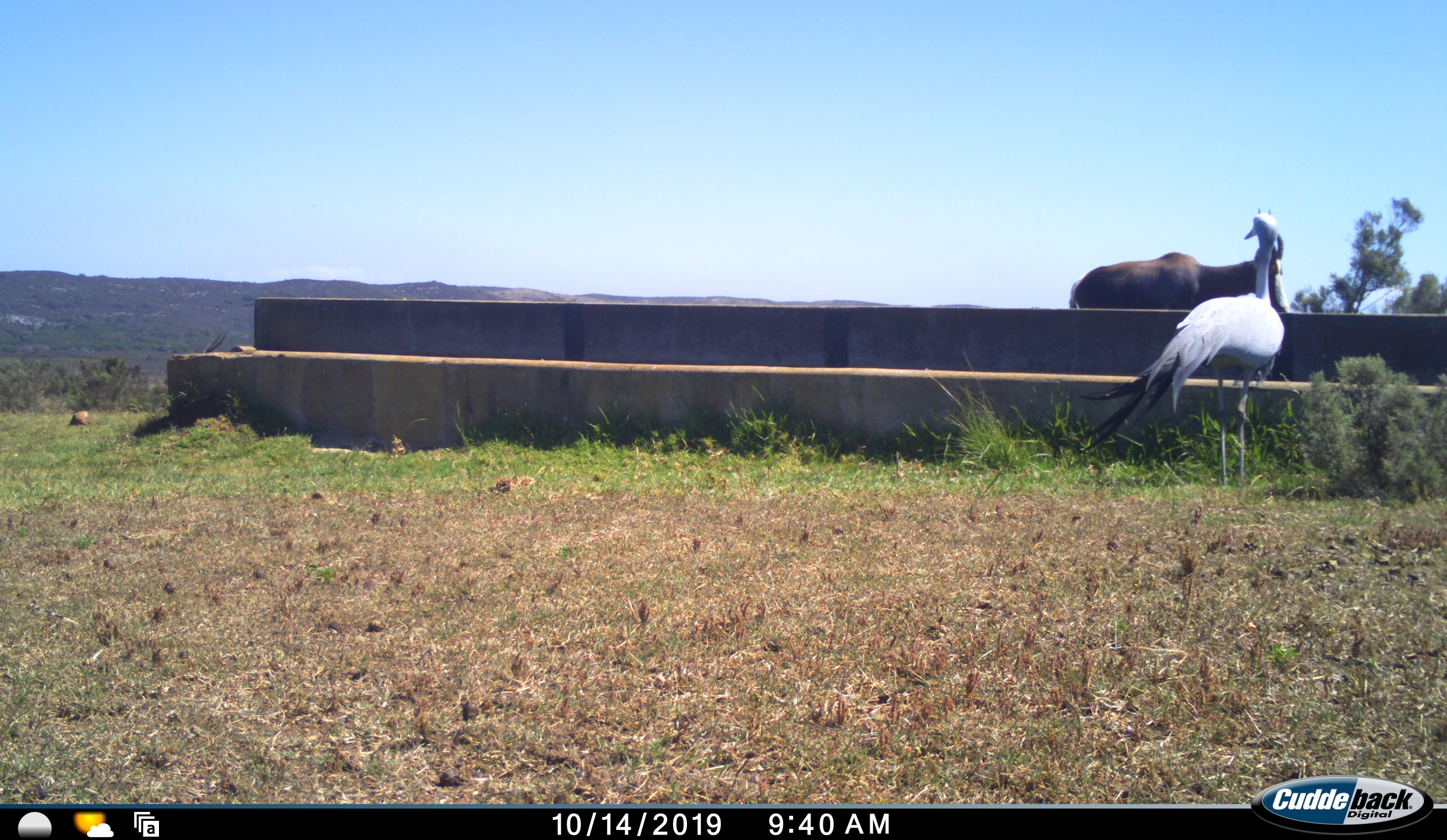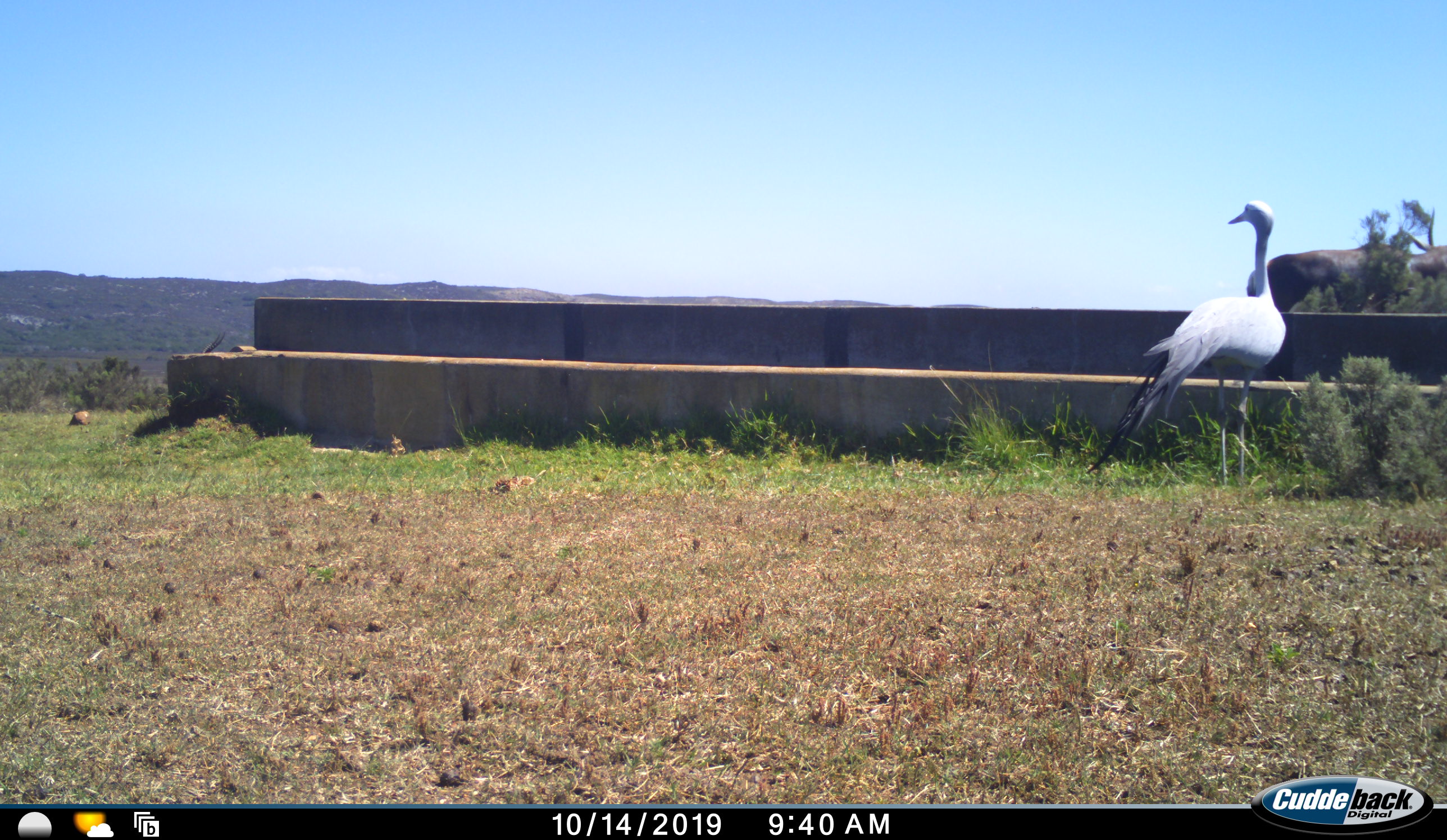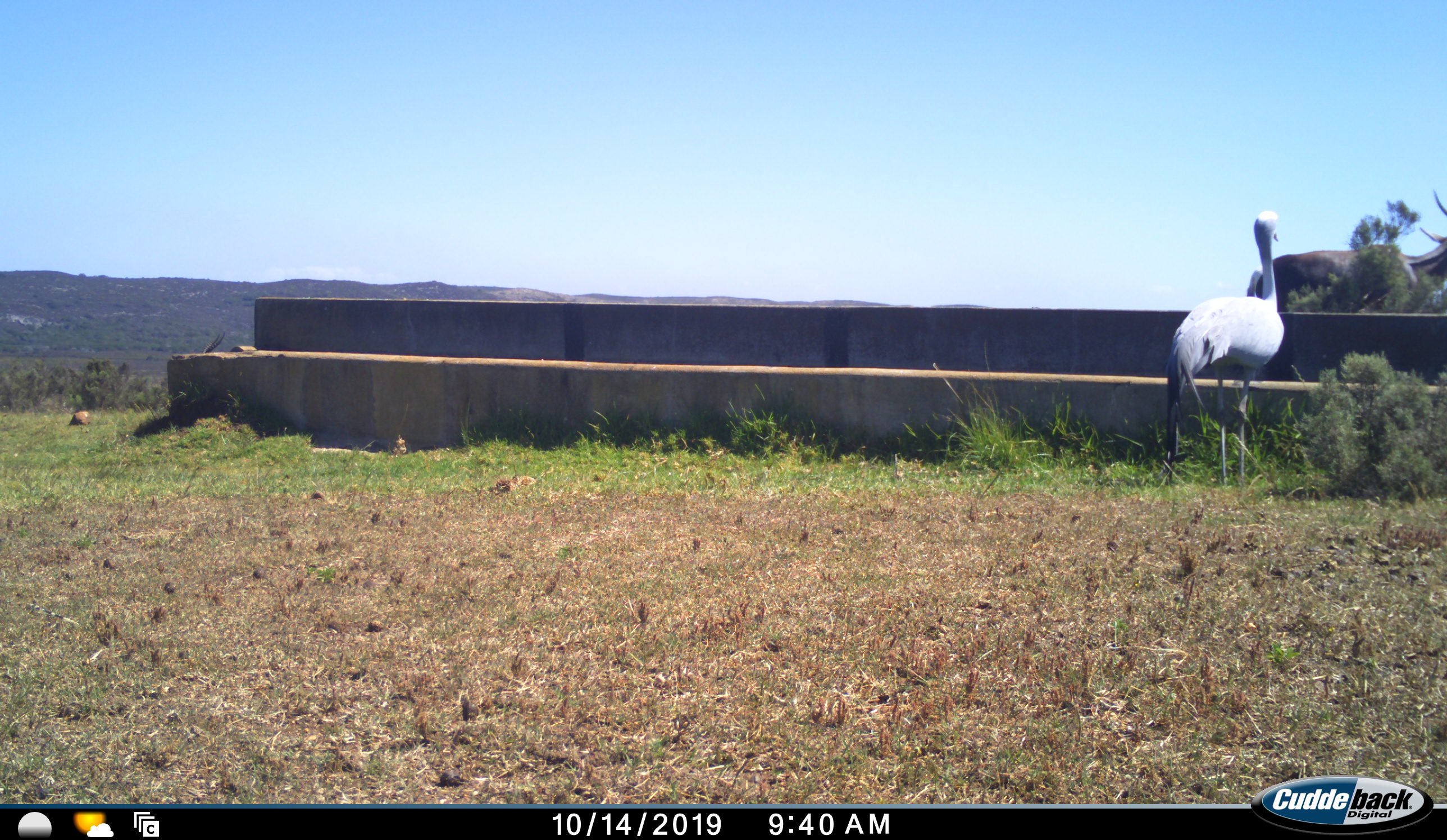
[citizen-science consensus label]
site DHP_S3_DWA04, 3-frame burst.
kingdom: Animalia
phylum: Chordata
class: Mammalia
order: Artiodactyla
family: Bovidae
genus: Damaliscus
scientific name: Damaliscus pygargus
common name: bontebok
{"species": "bontebok (Damaliscus pygargus)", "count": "1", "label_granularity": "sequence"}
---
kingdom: Animalia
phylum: Chordata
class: Aves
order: Gruiformes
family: Gruidae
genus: Anthropoides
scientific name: Anthropoides paradiseus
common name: blue crane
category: craneblue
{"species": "craneblue (blue crane) (Anthropoides paradiseus)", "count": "1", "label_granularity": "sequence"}